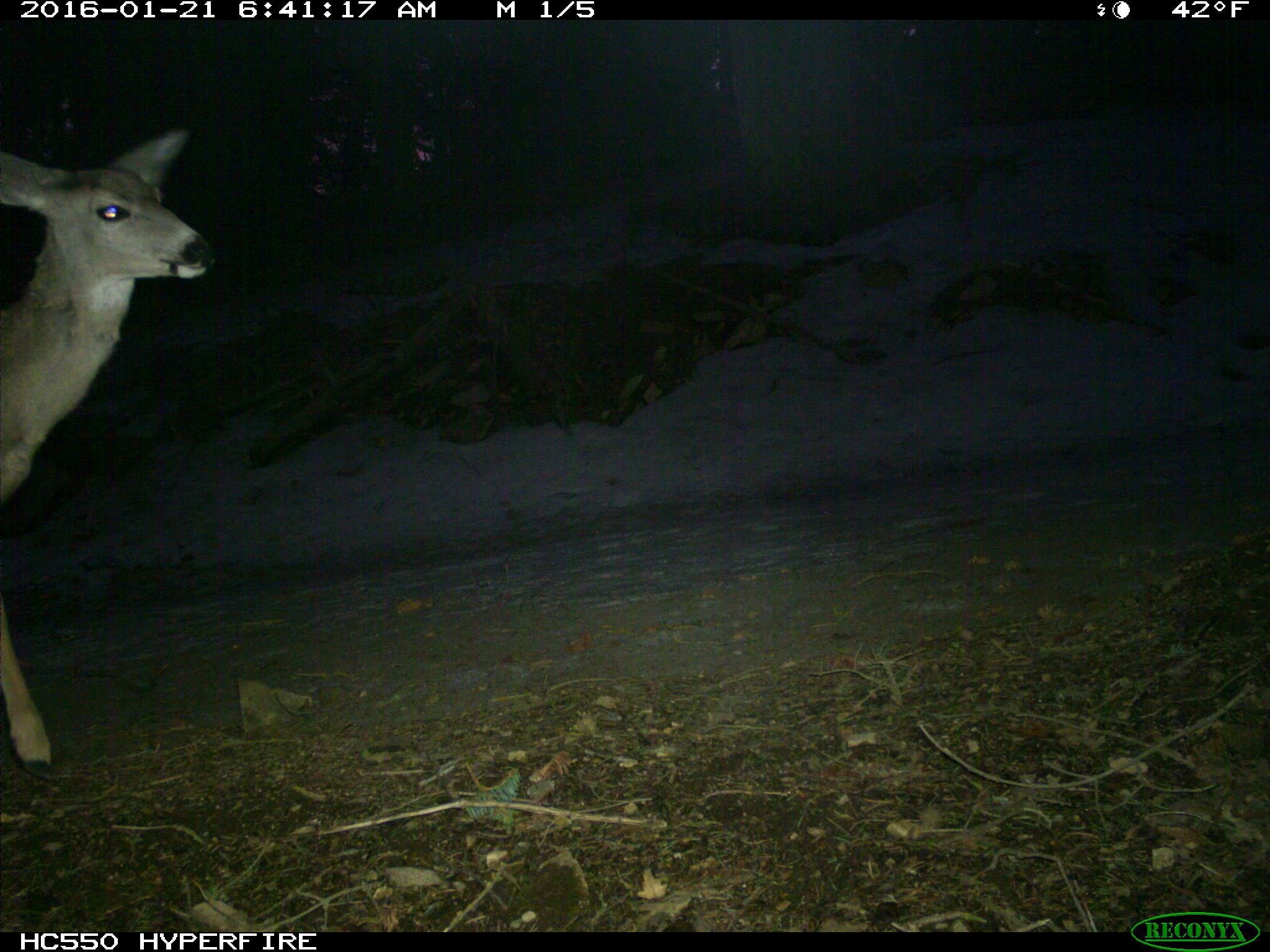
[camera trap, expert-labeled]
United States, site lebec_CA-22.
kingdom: Animalia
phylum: Chordata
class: Mammalia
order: Artiodactyla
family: Cervidae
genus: Odocoileus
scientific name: Odocoileus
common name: deer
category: unidentified deer